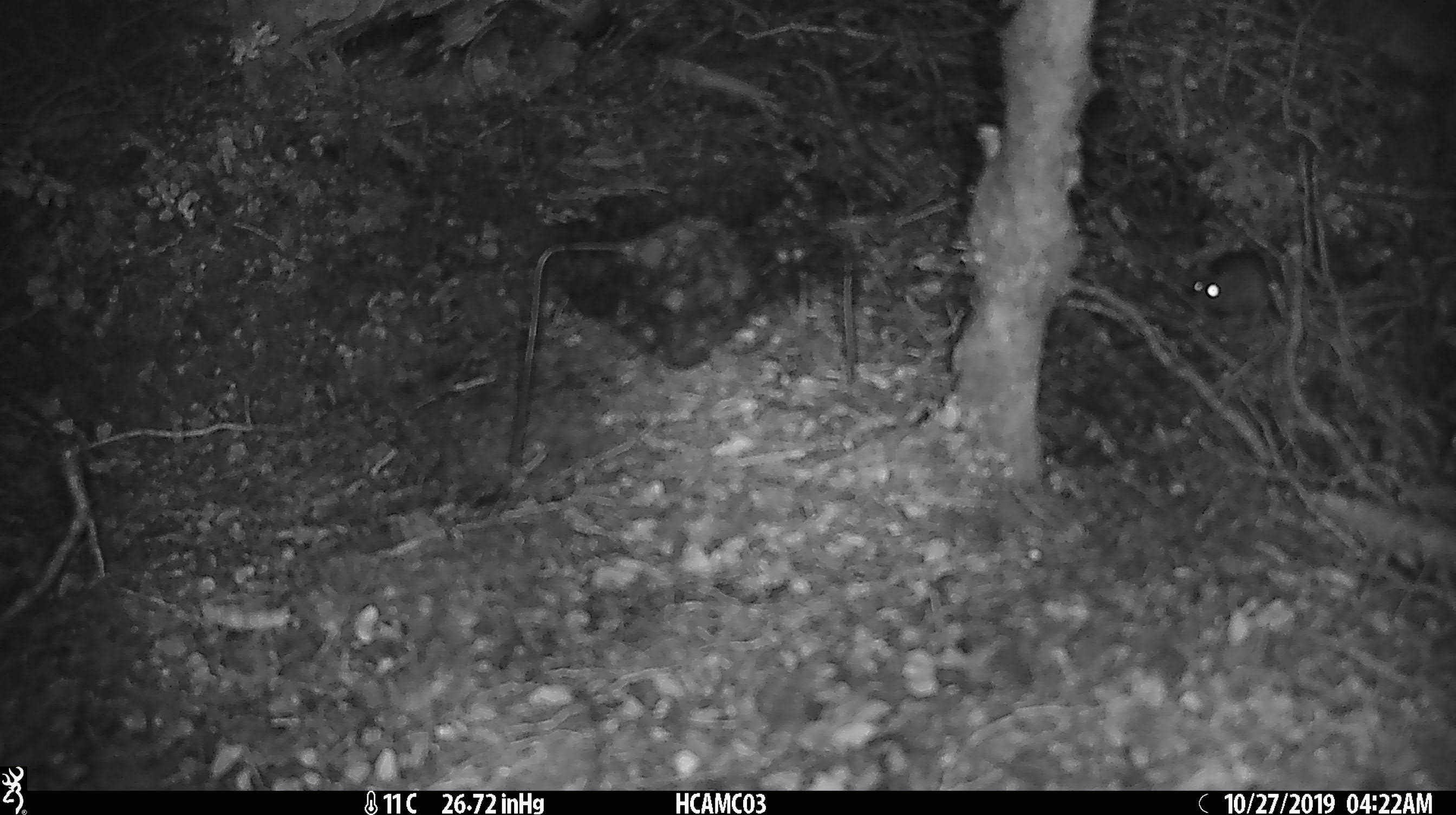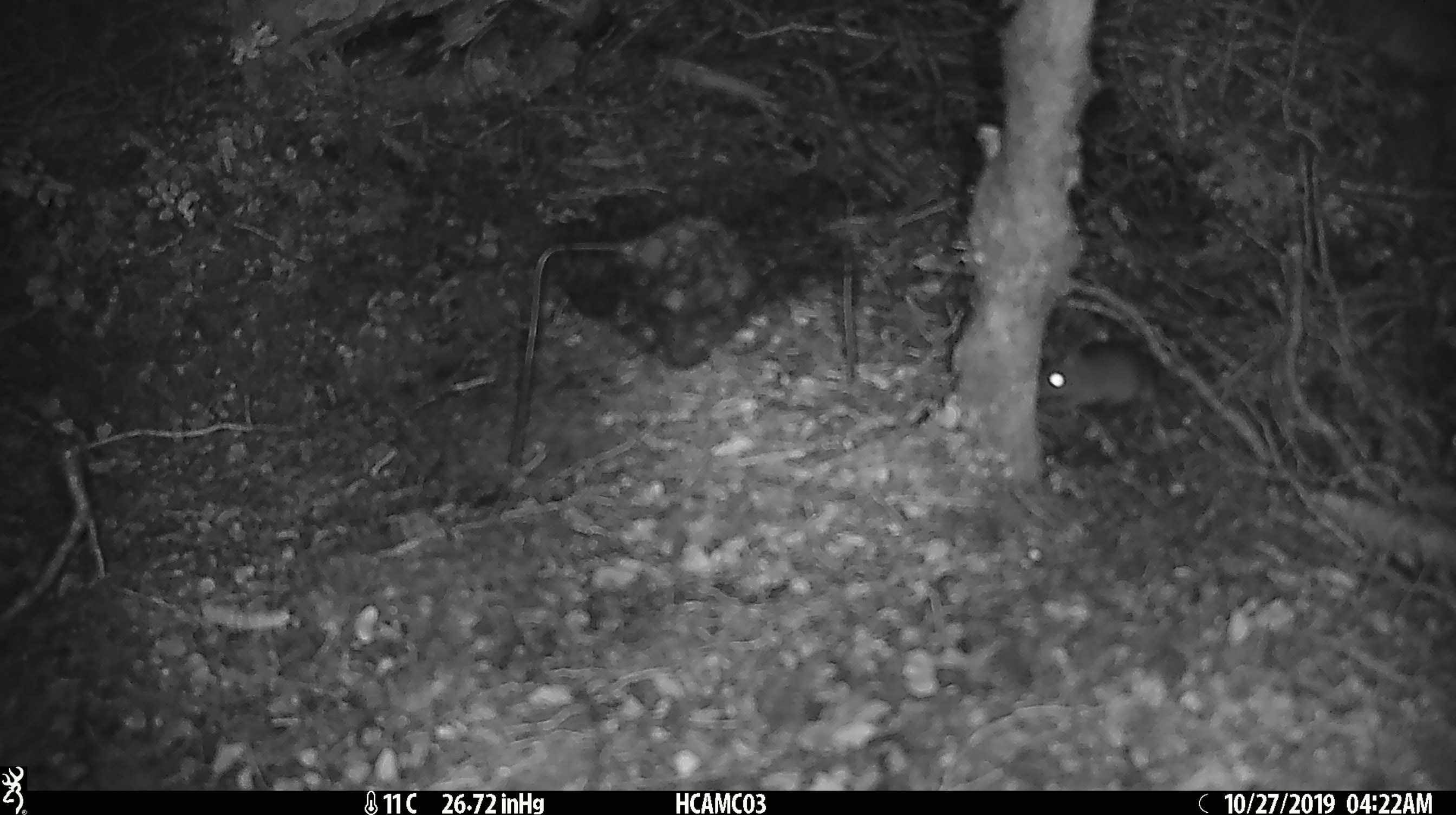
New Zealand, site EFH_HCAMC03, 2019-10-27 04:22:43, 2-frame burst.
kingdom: Animalia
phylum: Chordata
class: Mammalia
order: Rodentia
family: Muridae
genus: Mus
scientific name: Mus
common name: mouse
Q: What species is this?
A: Mouse (Mus).